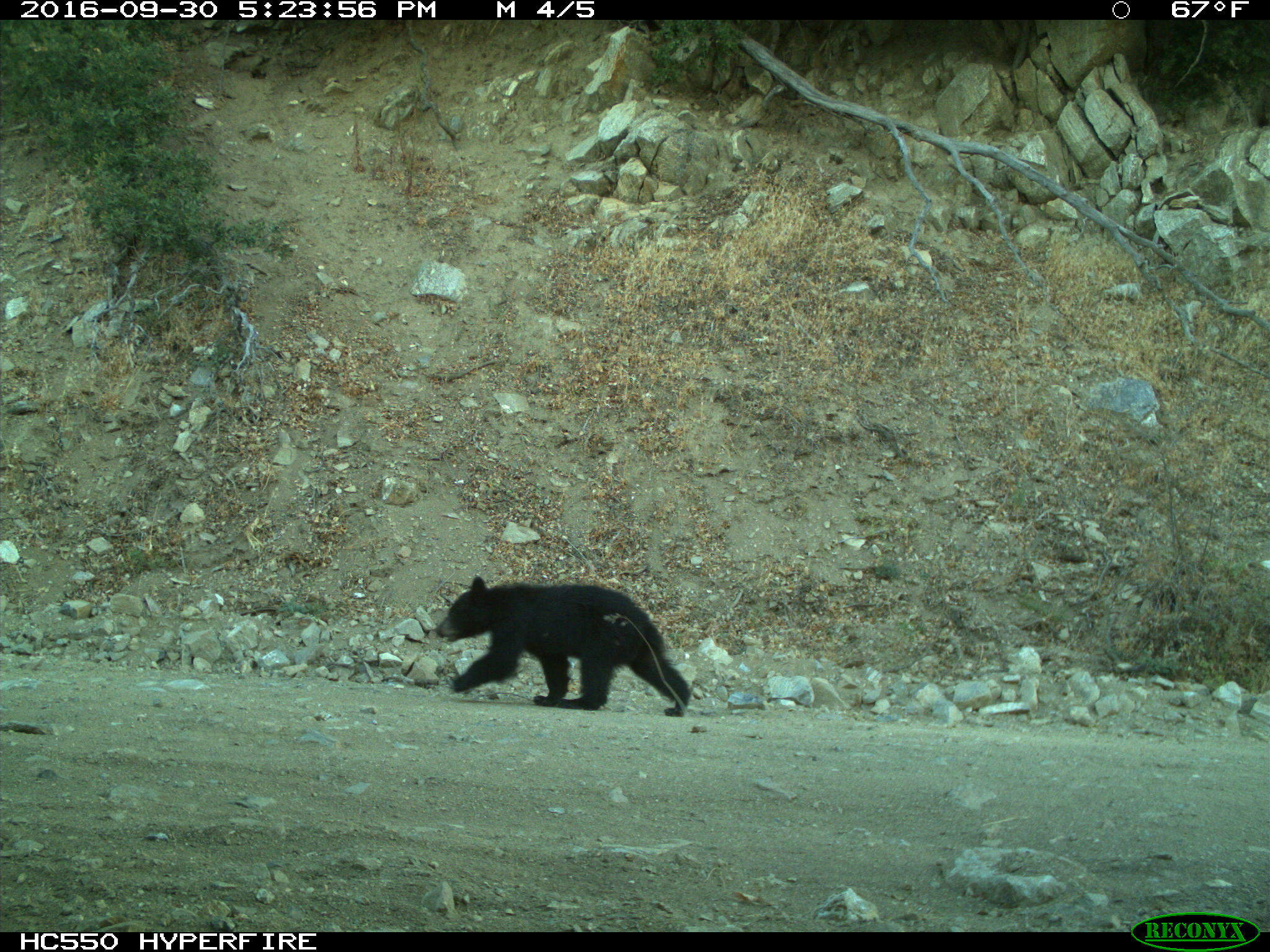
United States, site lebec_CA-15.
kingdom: Animalia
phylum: Chordata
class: Mammalia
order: Carnivora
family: Ursidae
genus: Ursus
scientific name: Ursus americanus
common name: american black bear